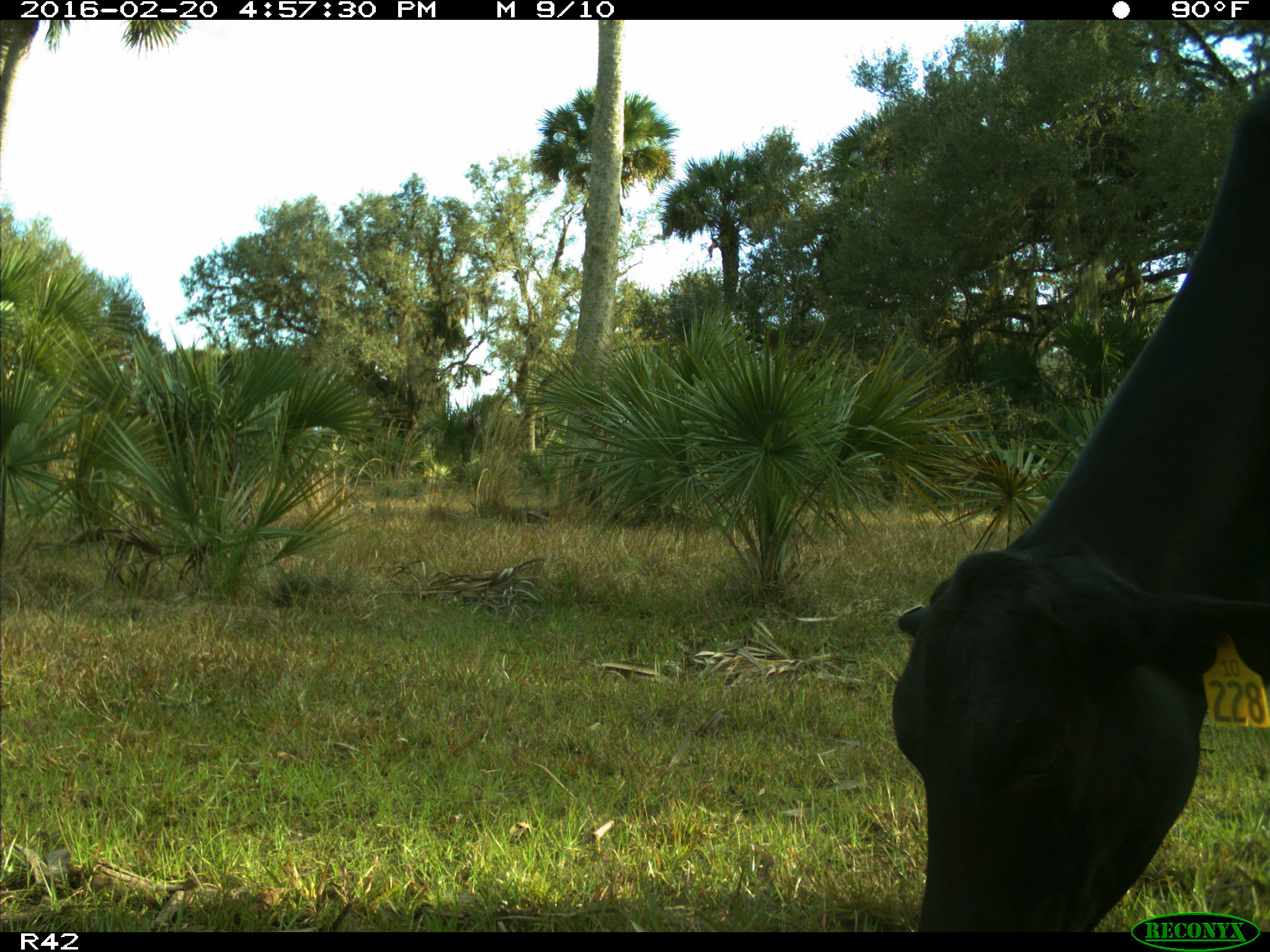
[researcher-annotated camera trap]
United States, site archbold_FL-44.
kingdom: Animalia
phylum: Chordata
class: Mammalia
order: Artiodactyla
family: Bovidae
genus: Bos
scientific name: Bos taurus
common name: domestic cow